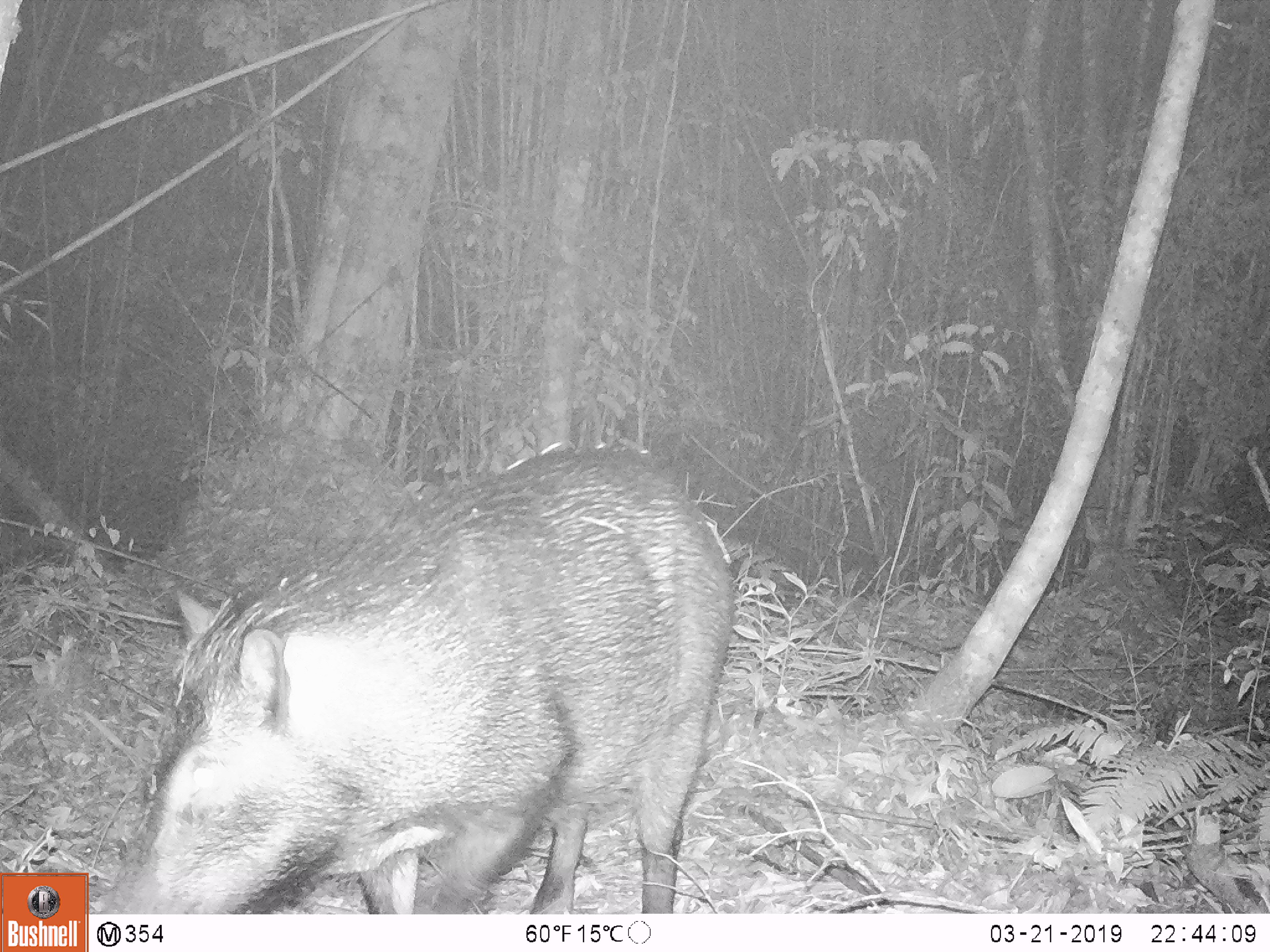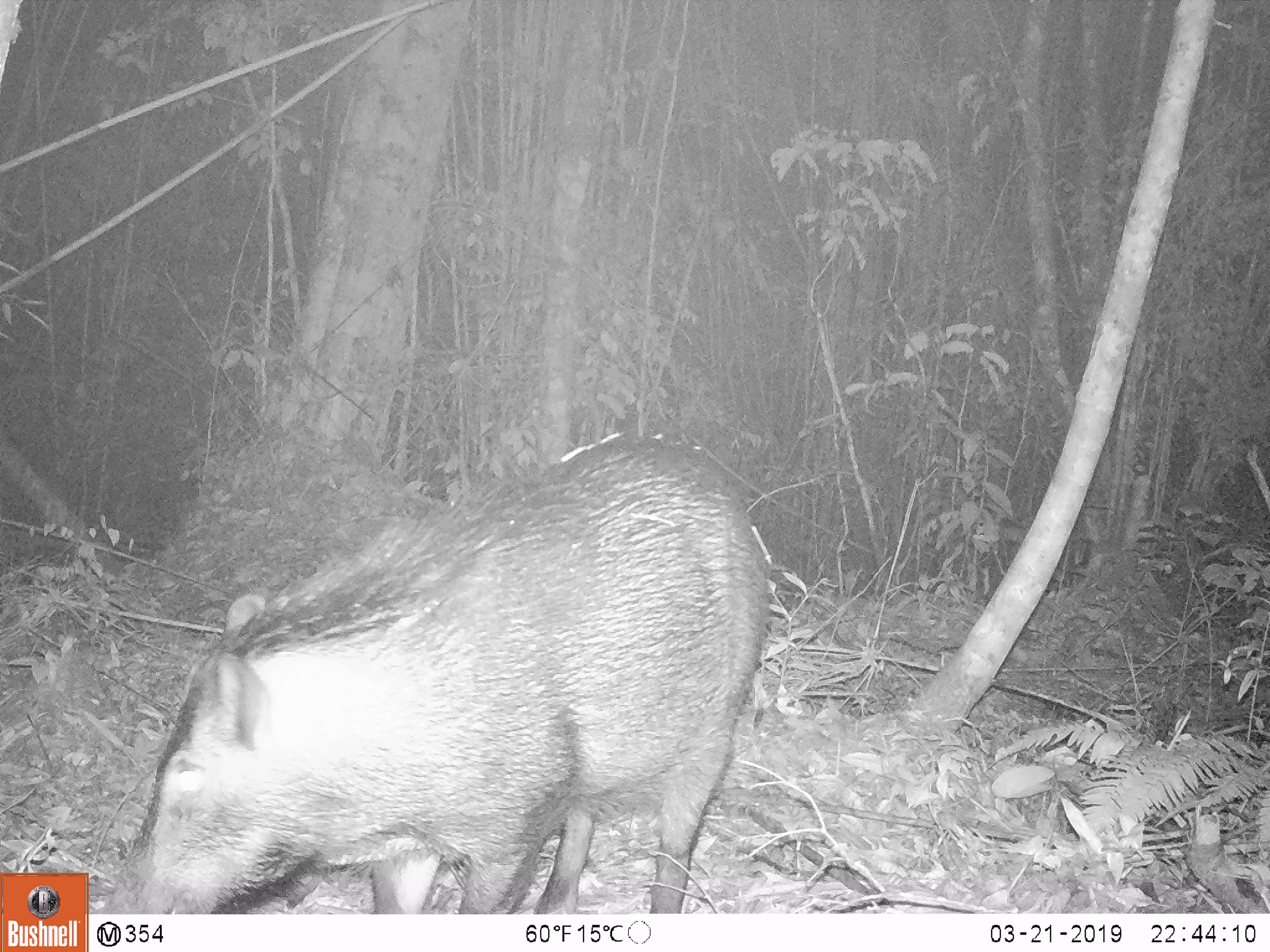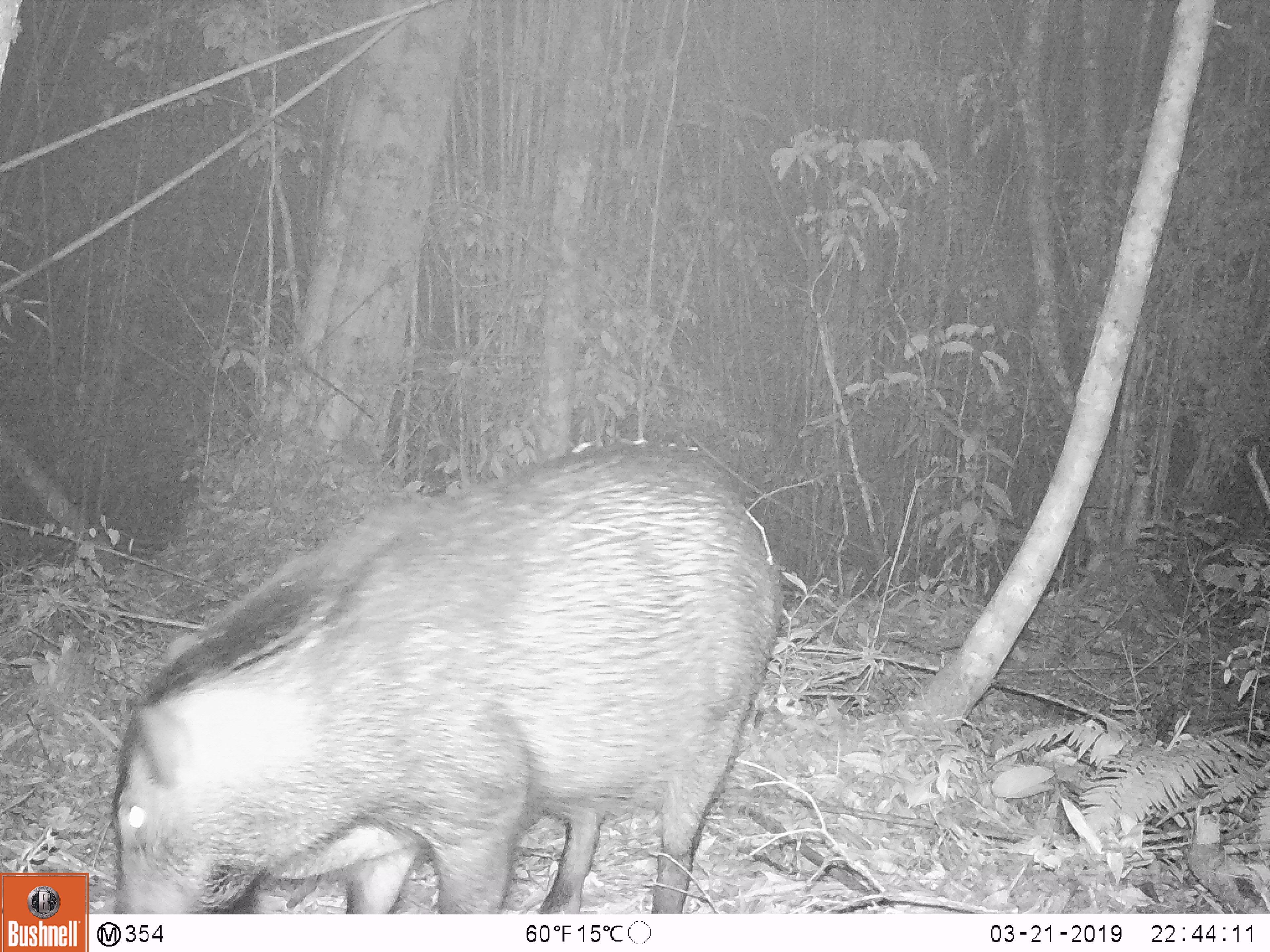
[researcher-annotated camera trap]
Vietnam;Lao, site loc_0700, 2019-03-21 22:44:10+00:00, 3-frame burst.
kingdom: Animalia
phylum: Chordata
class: Mammalia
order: Artiodactyla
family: Suidae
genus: Sus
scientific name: Sus scrofa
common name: eurasian wild pig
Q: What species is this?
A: Eurasian wild pig (Sus scrofa).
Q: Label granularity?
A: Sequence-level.